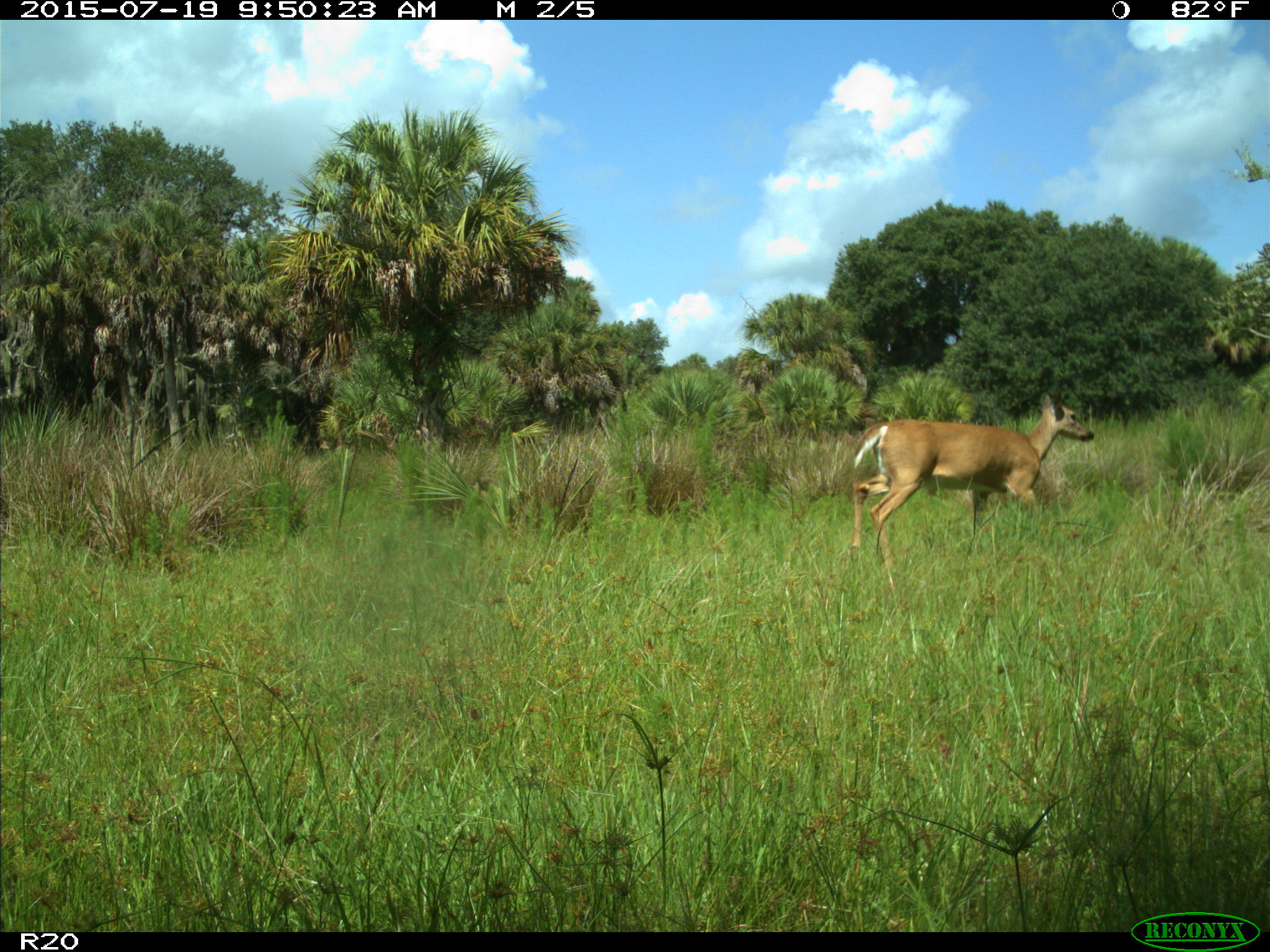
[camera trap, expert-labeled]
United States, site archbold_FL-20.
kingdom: Animalia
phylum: Chordata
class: Mammalia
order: Artiodactyla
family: Cervidae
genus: Odocoileus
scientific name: Odocoileus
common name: deer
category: unidentified deer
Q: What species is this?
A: Unidentified deer (deer) (Odocoileus).